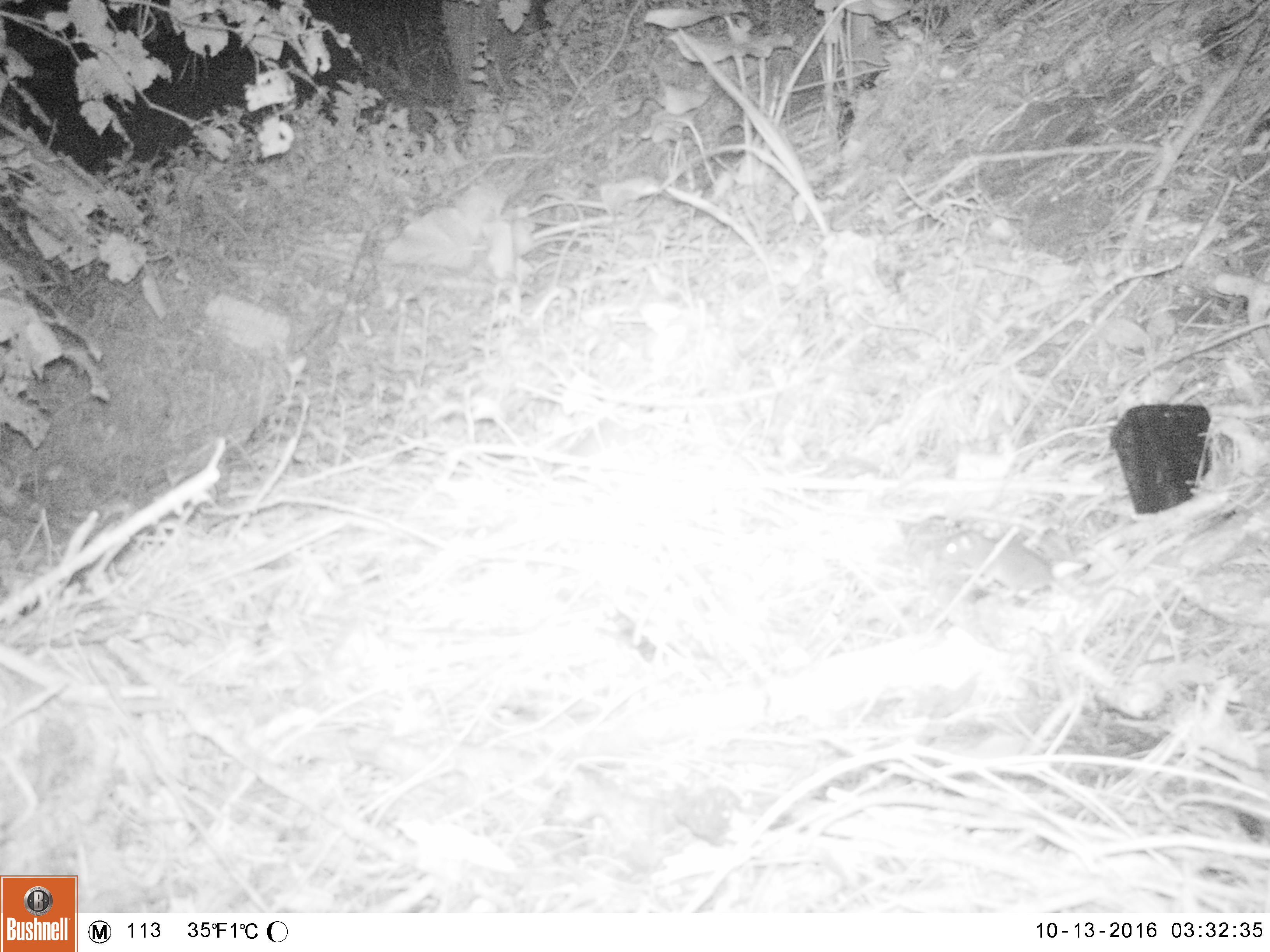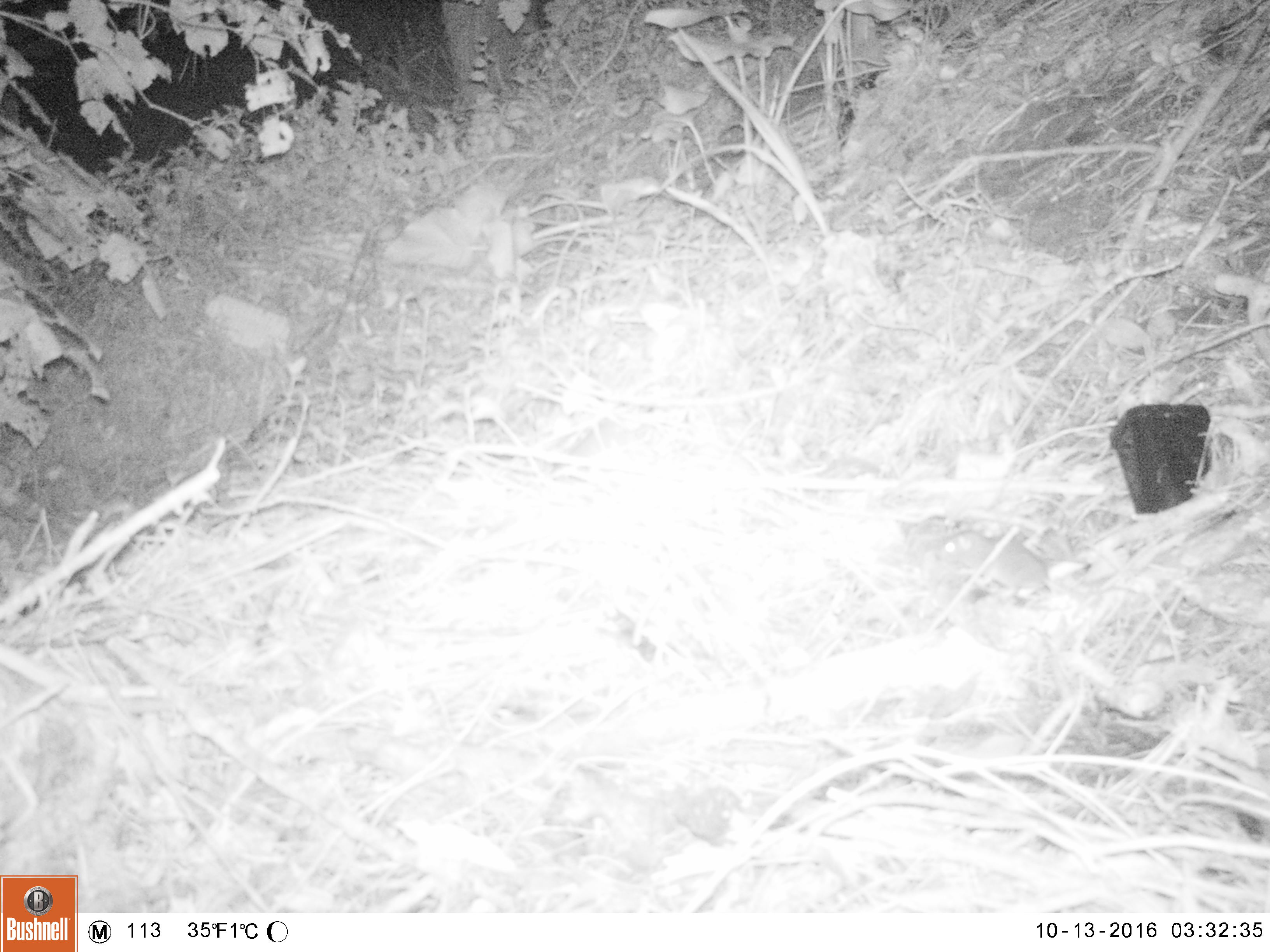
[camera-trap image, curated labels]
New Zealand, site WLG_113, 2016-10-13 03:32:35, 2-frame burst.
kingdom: Animalia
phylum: Chordata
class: Mammalia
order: Rodentia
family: Muridae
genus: Mus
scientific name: Mus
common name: mouse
Mouse (Mus).